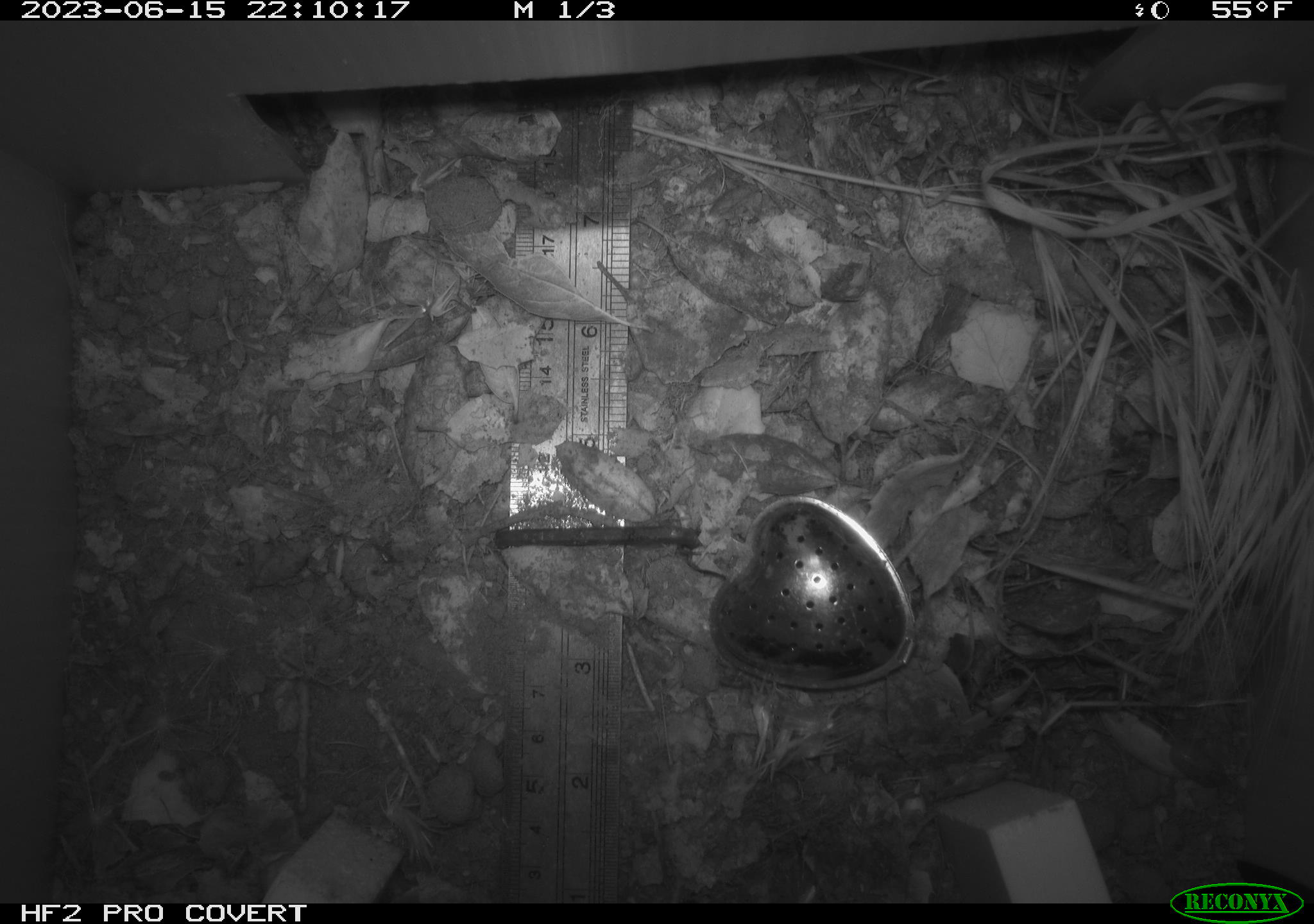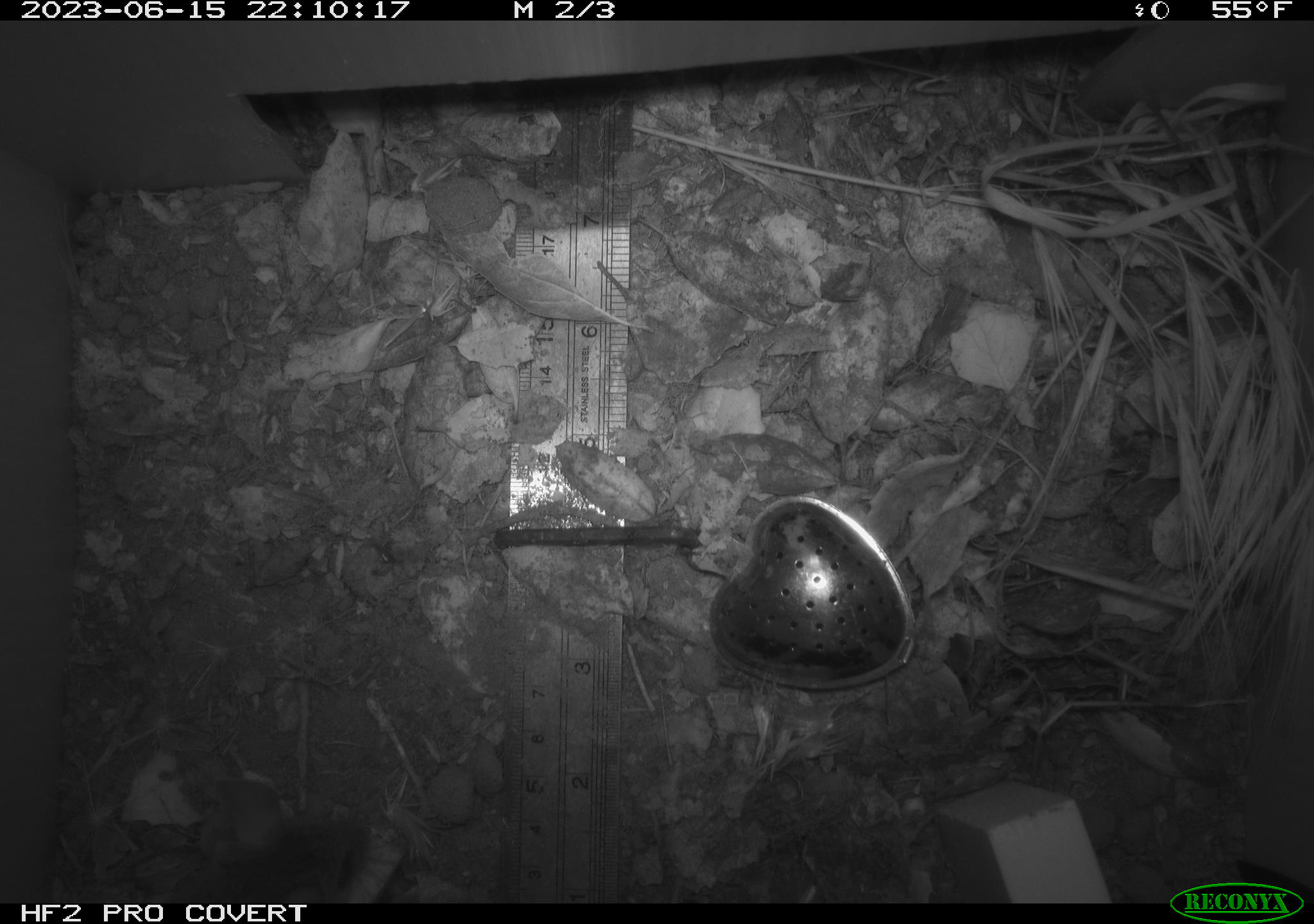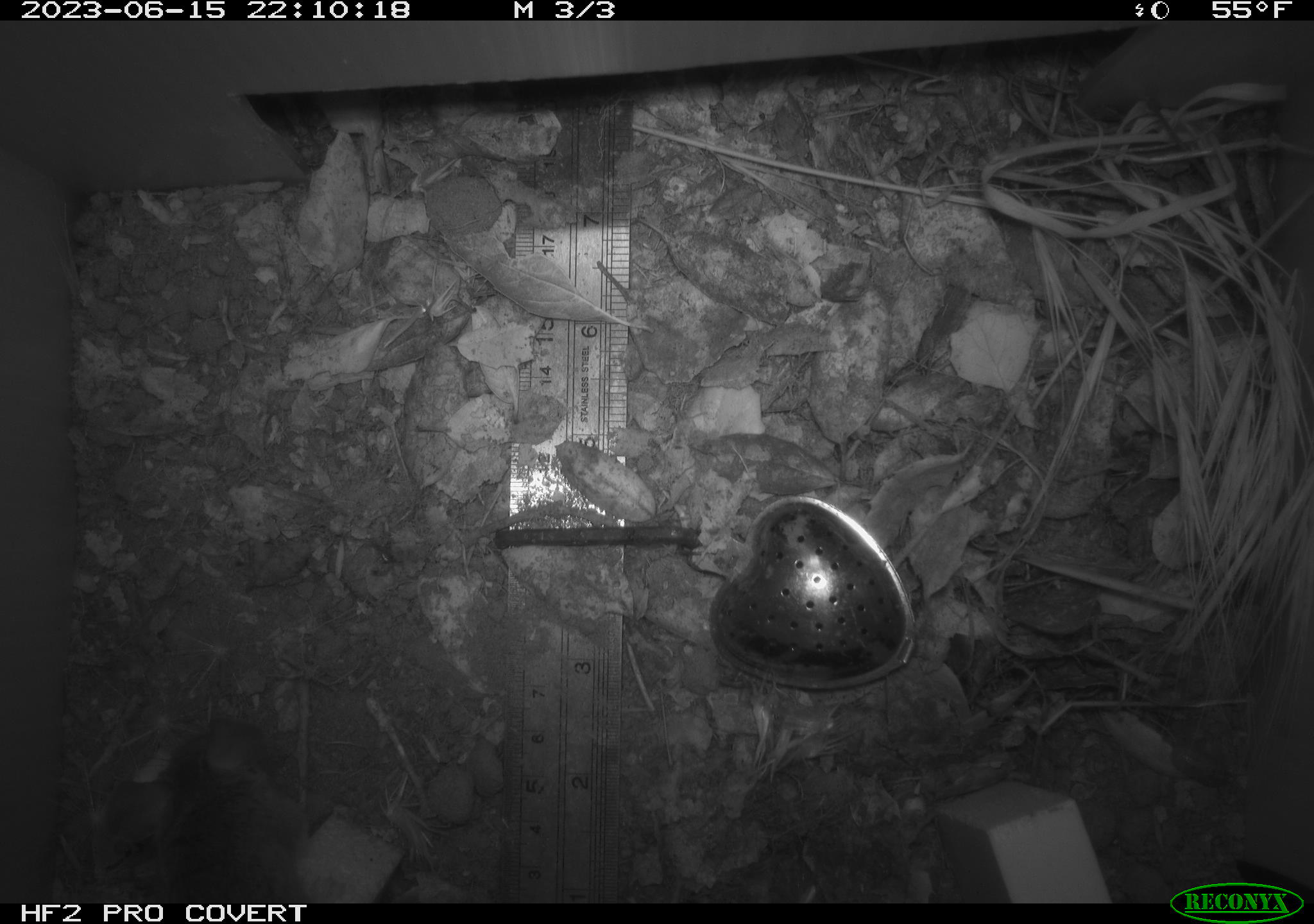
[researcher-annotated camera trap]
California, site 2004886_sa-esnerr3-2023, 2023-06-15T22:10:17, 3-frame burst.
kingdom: Animalia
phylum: Chordata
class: Mammalia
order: Rodentia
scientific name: Rodentia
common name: mouse species